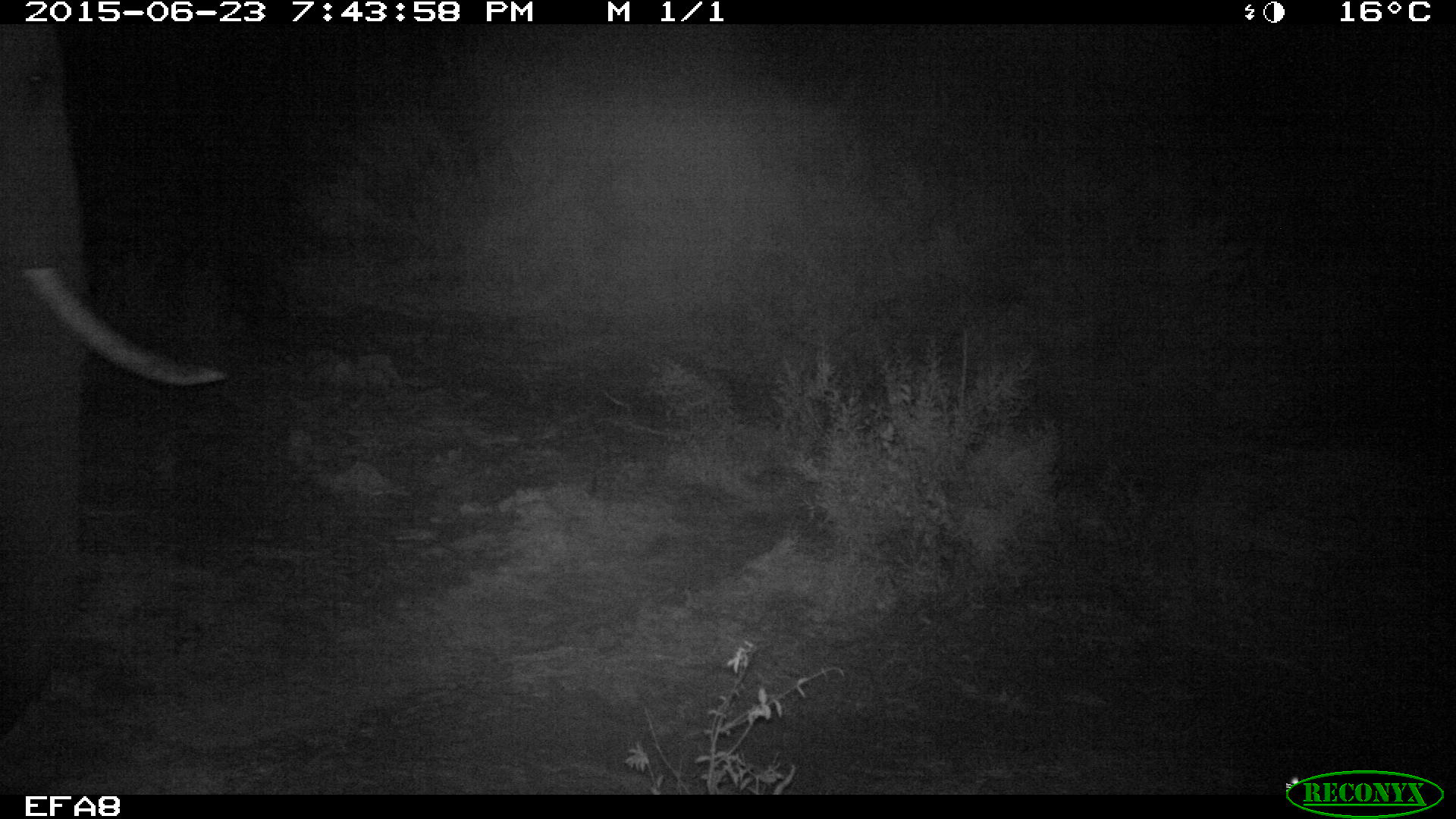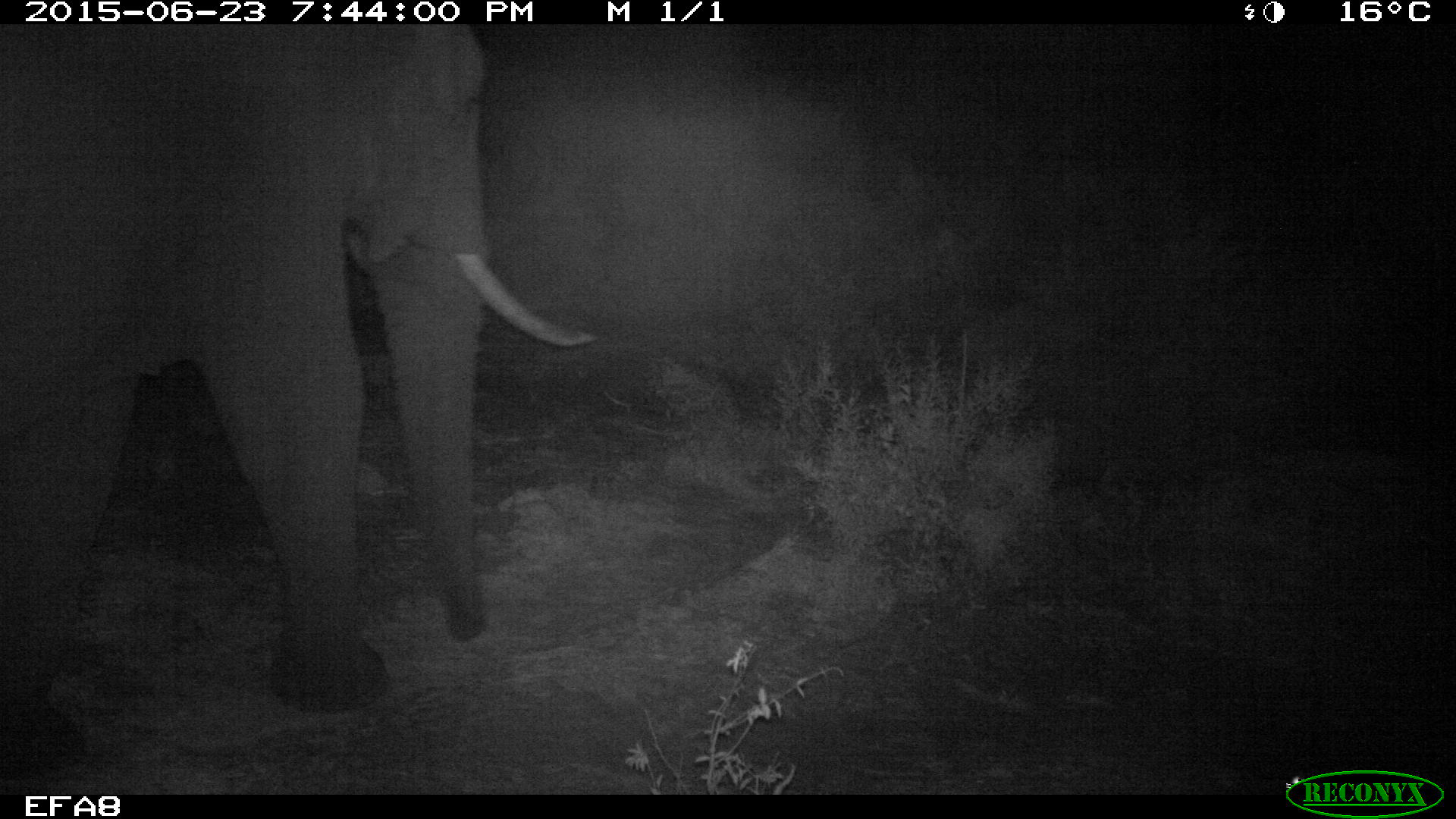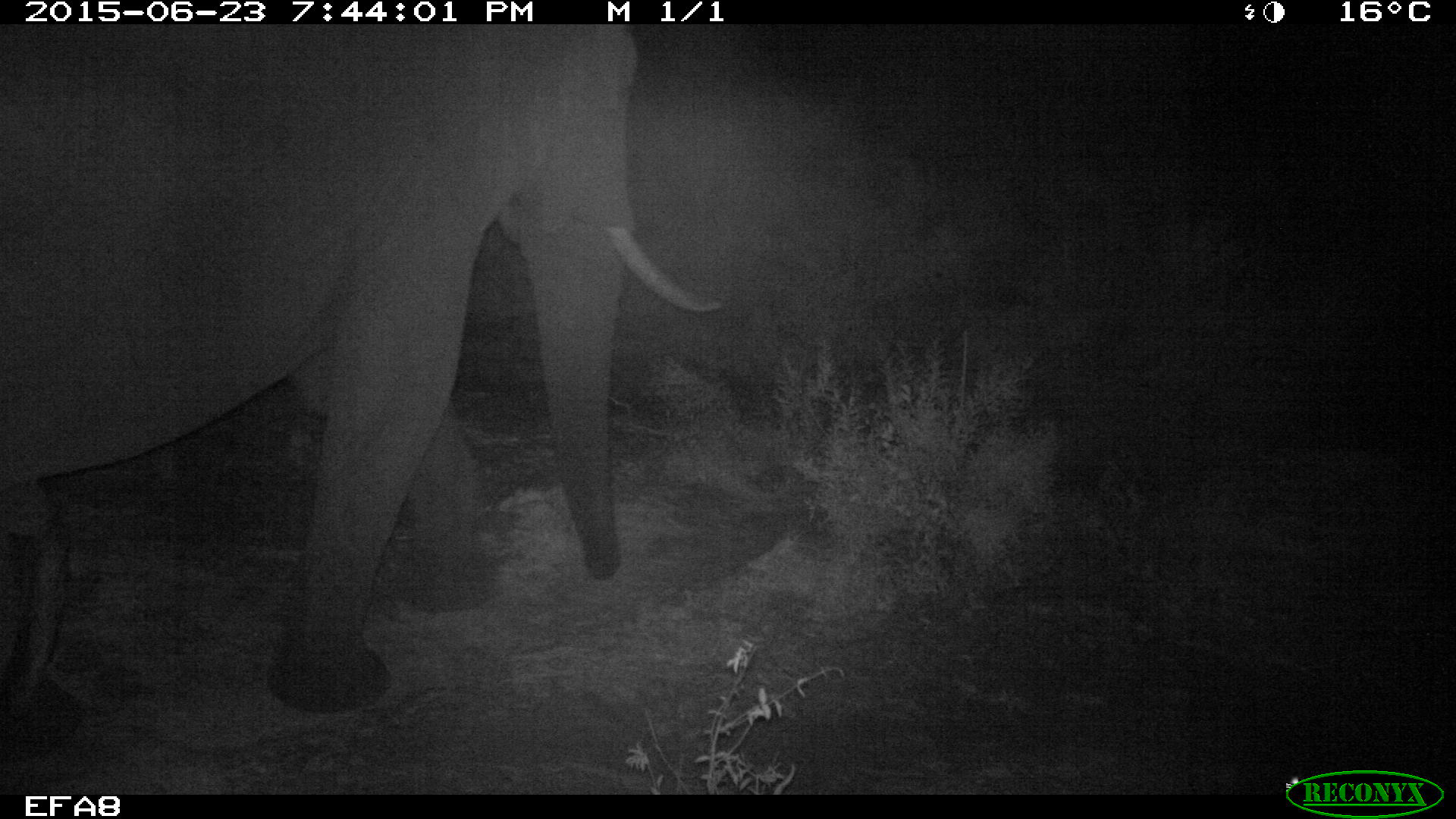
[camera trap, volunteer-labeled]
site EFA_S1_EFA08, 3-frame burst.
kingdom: Animalia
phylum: Chordata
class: Mammalia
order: Proboscidea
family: Elephantidae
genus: Loxodonta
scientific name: Loxodonta africana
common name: african bush elephant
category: elephant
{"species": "elephant (african bush elephant) (Loxodonta africana)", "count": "1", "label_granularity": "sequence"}